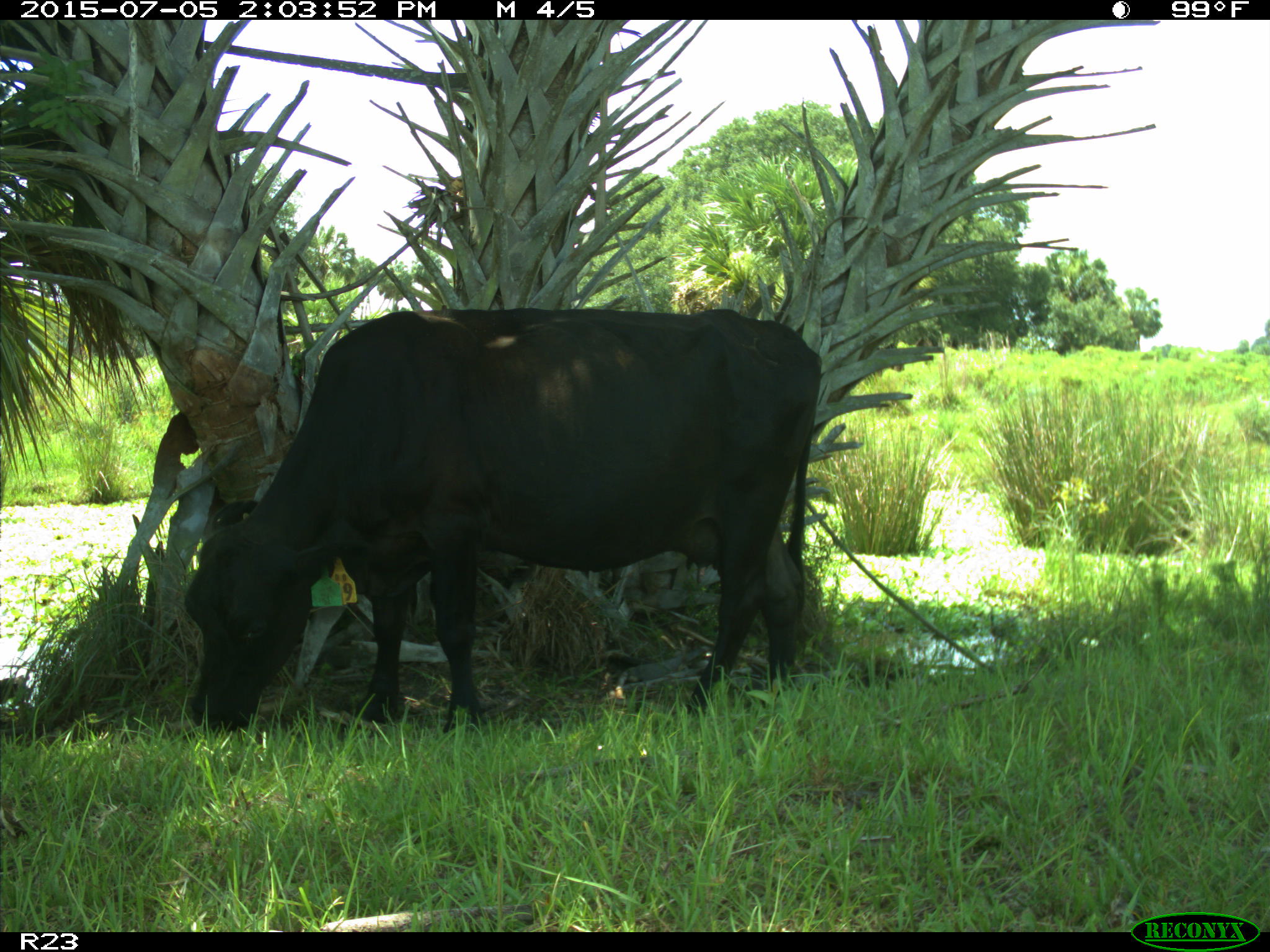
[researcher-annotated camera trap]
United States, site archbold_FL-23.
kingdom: Animalia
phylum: Chordata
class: Mammalia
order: Artiodactyla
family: Bovidae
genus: Bos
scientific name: Bos taurus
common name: domestic cow